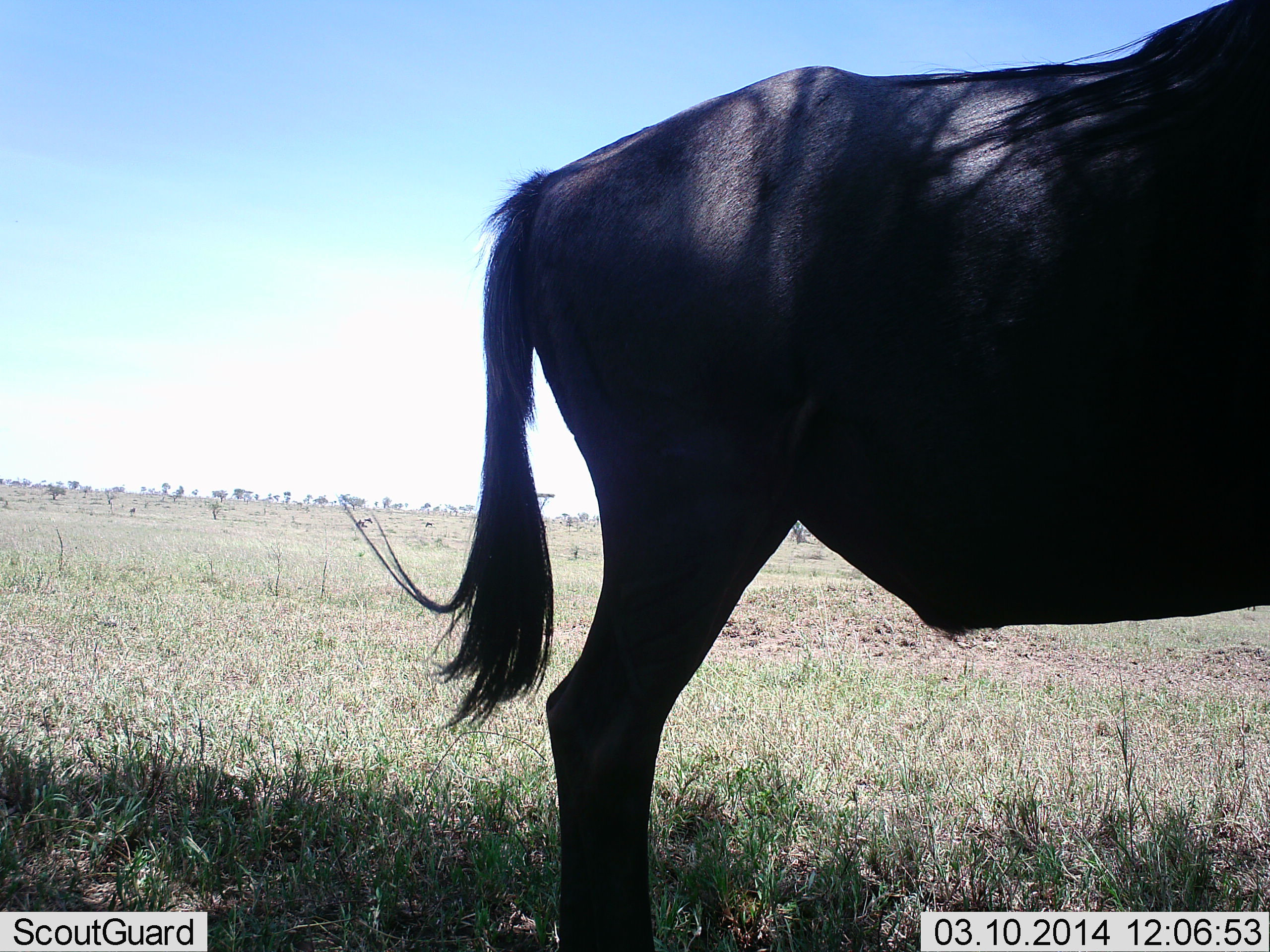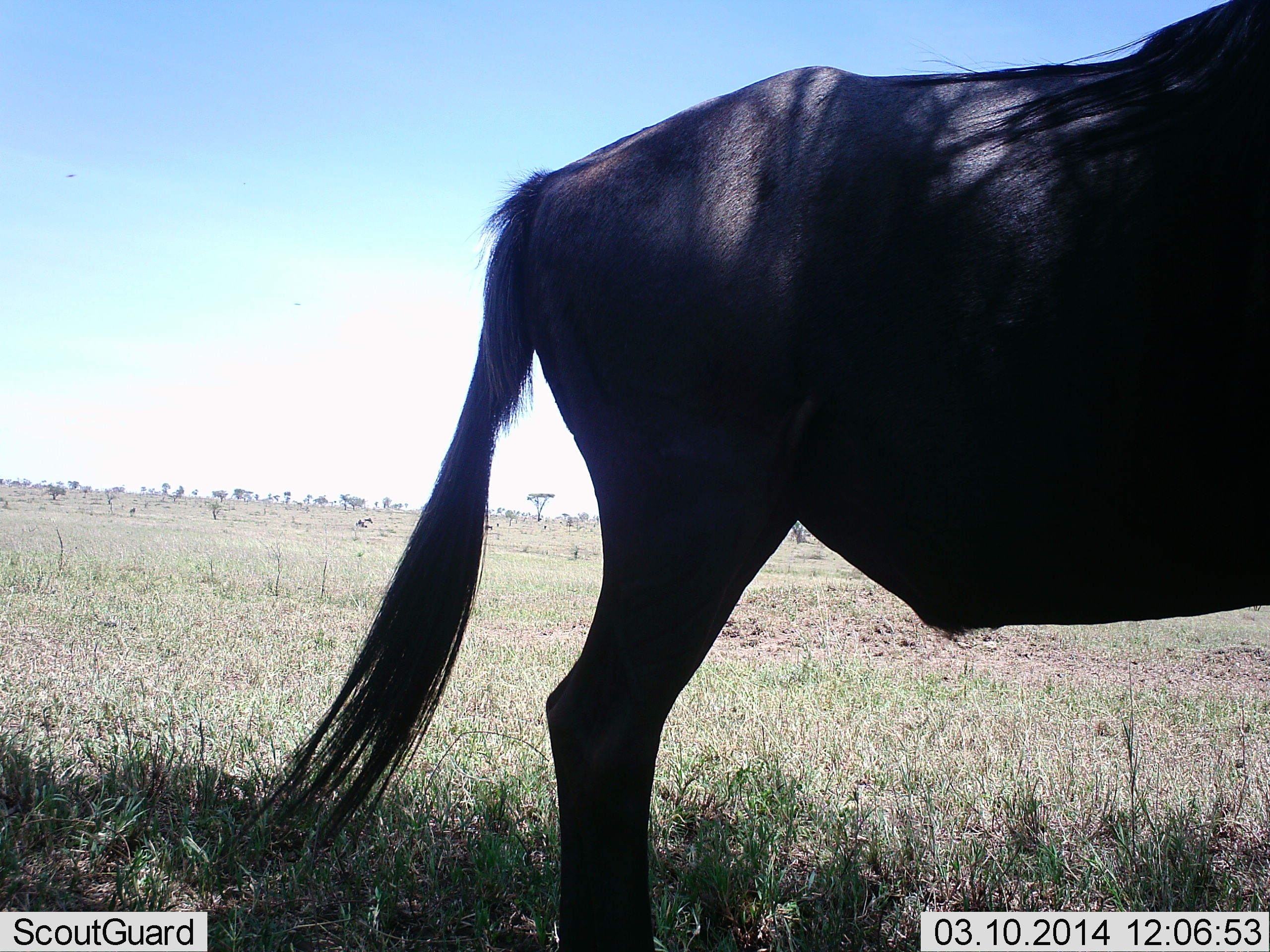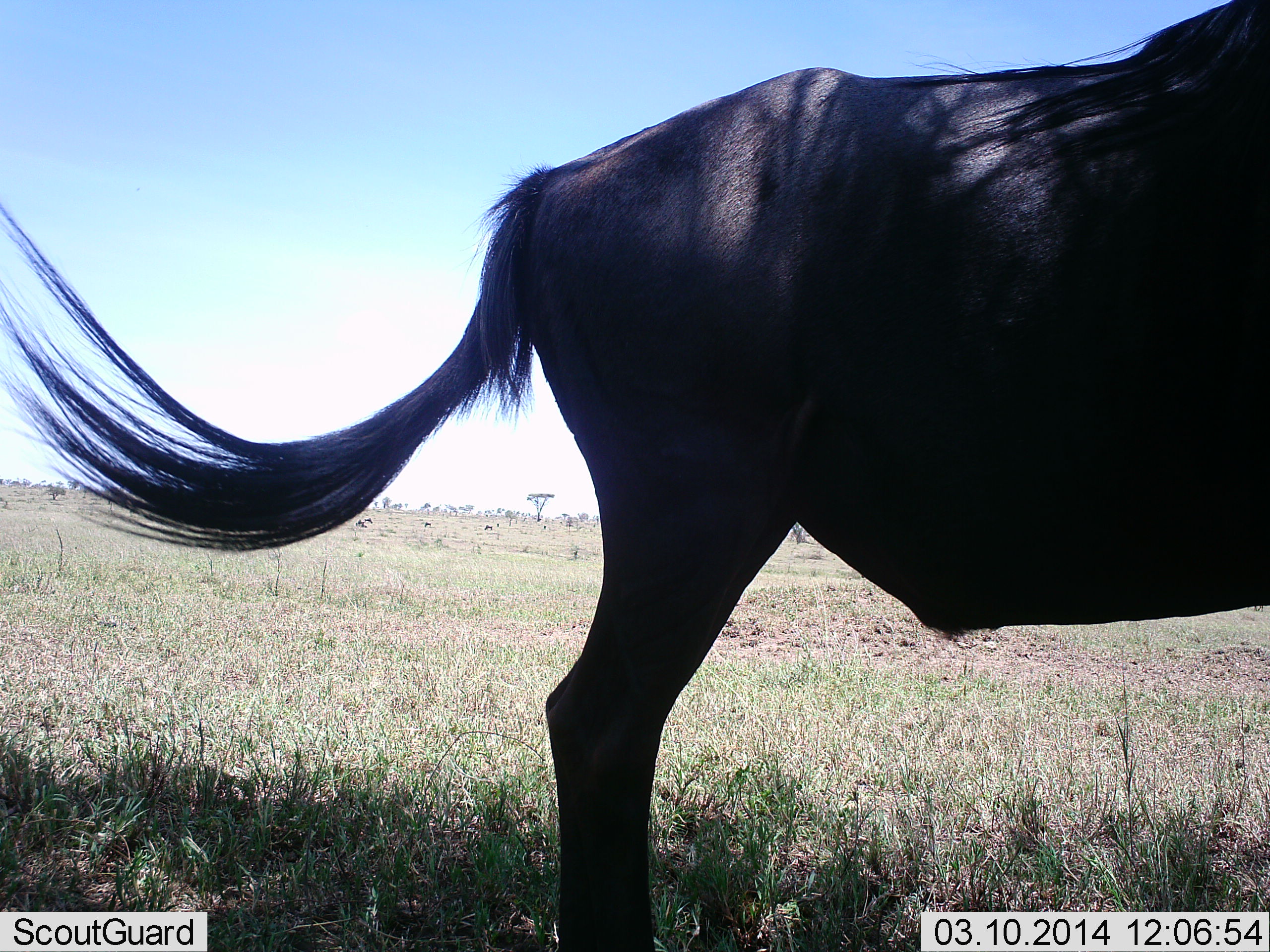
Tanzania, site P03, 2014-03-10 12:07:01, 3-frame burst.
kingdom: Animalia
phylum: Chordata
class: Mammalia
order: Artiodactyla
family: Bovidae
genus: Connochaetes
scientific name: Connochaetes taurinus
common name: blue wildebeest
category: wildebeest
Wildebeest (blue wildebeest) (Connochaetes taurinus), count 1. Behavior (volunteer vote fractions): standing 100%, resting 0%, moving 0%, interacting 0%. Young present (vote fraction): 0%. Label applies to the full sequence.